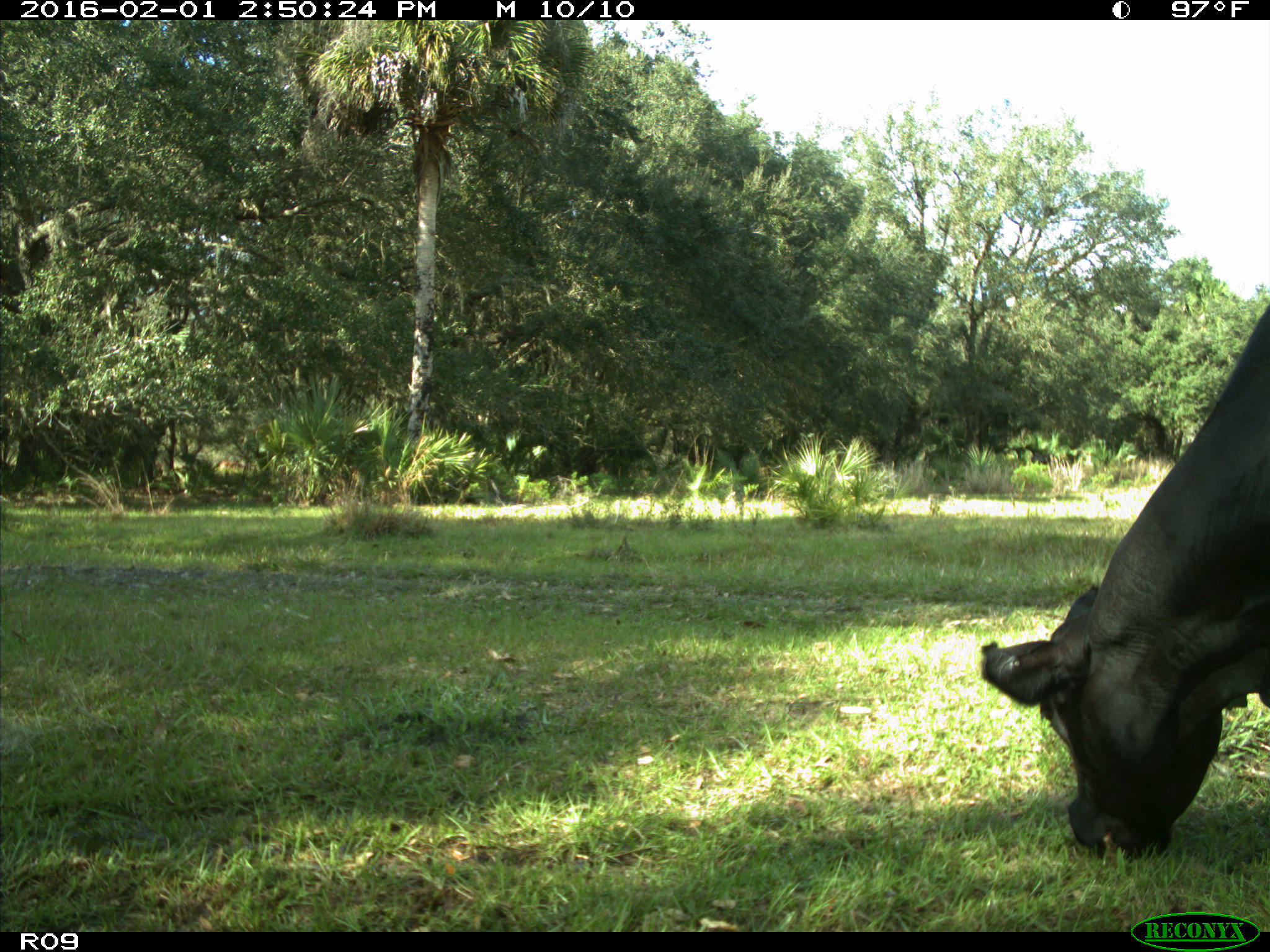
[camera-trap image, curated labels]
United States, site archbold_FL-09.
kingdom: Animalia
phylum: Chordata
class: Mammalia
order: Artiodactyla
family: Bovidae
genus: Bos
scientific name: Bos taurus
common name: domestic cow